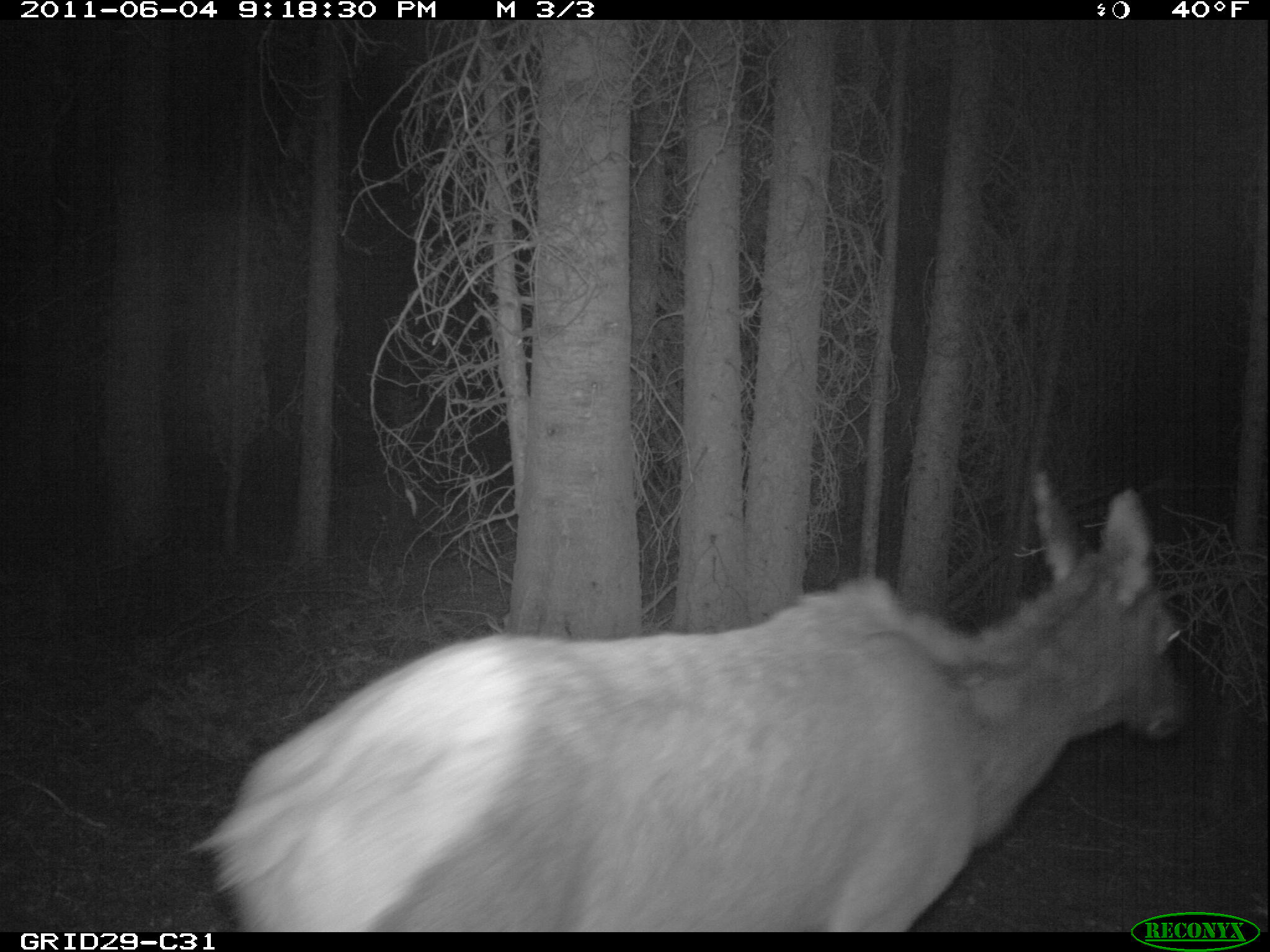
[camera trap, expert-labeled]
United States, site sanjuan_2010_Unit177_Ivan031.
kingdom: Animalia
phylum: Chordata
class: Mammalia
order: Artiodactyla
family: Cervidae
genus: Cervus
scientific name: Cervus elaphus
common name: red deer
Cervus elaphus (red deer).